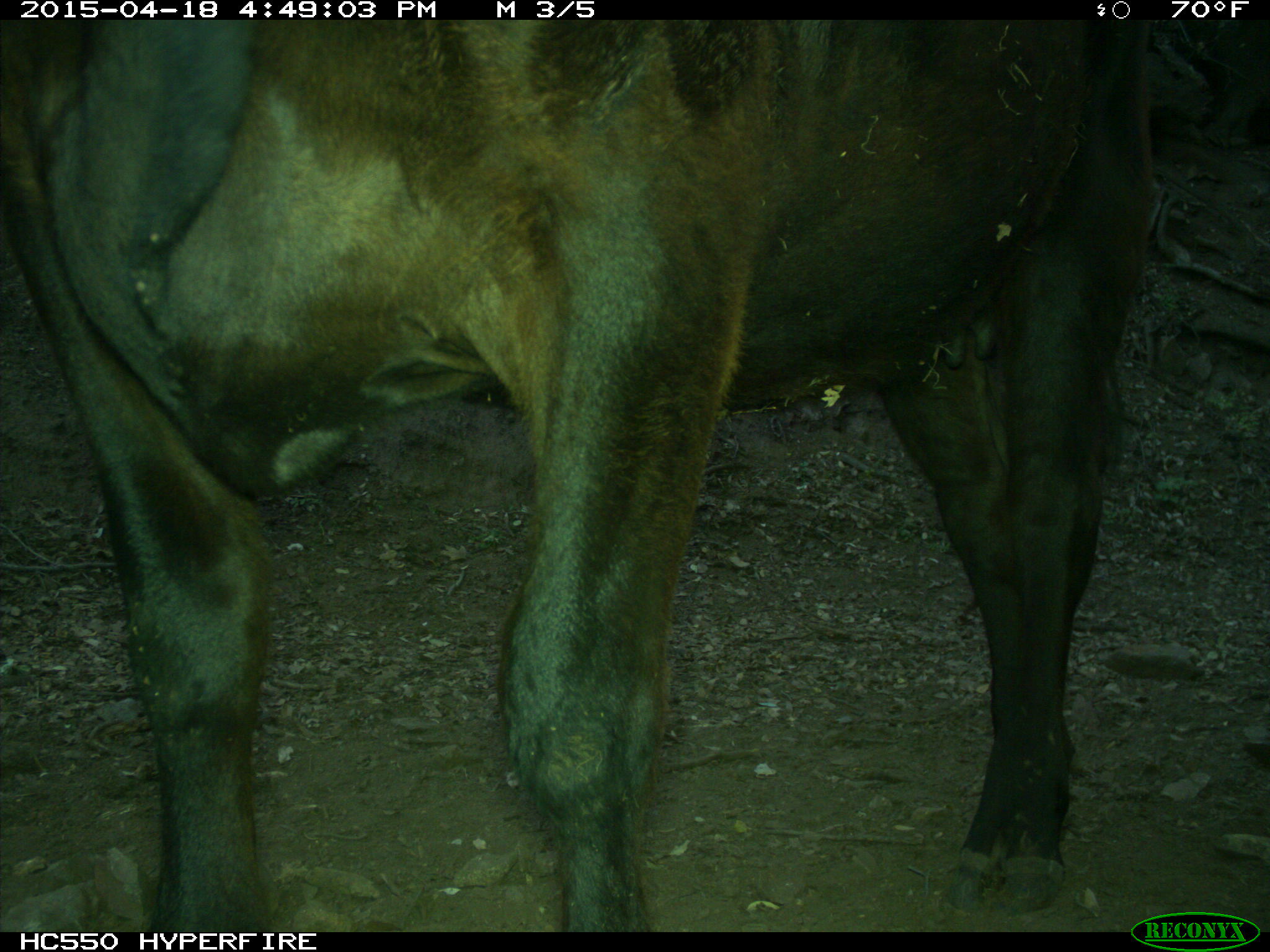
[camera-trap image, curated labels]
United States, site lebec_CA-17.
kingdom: Animalia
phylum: Chordata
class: Mammalia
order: Artiodactyla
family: Bovidae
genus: Bos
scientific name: Bos taurus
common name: domestic cow